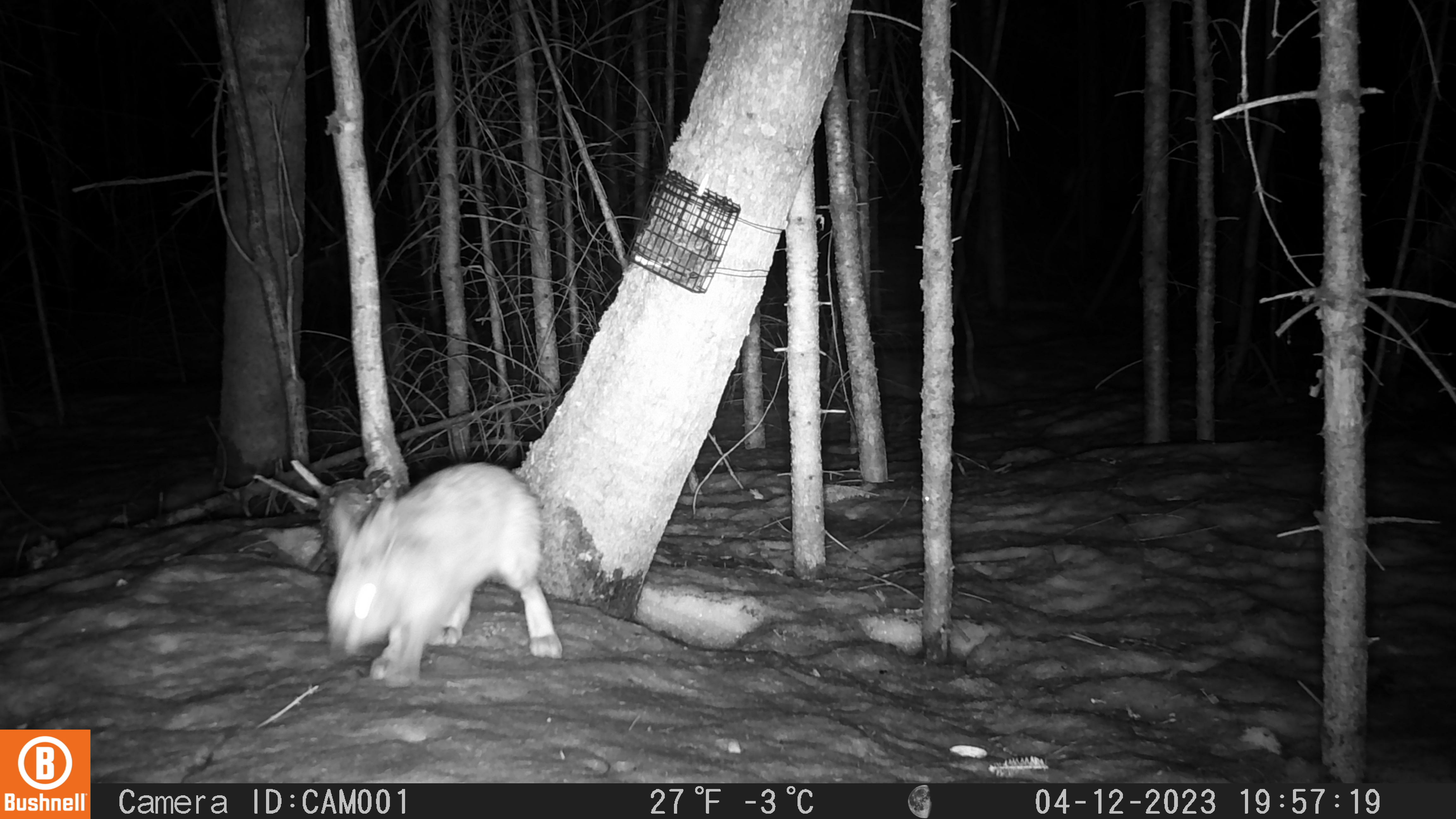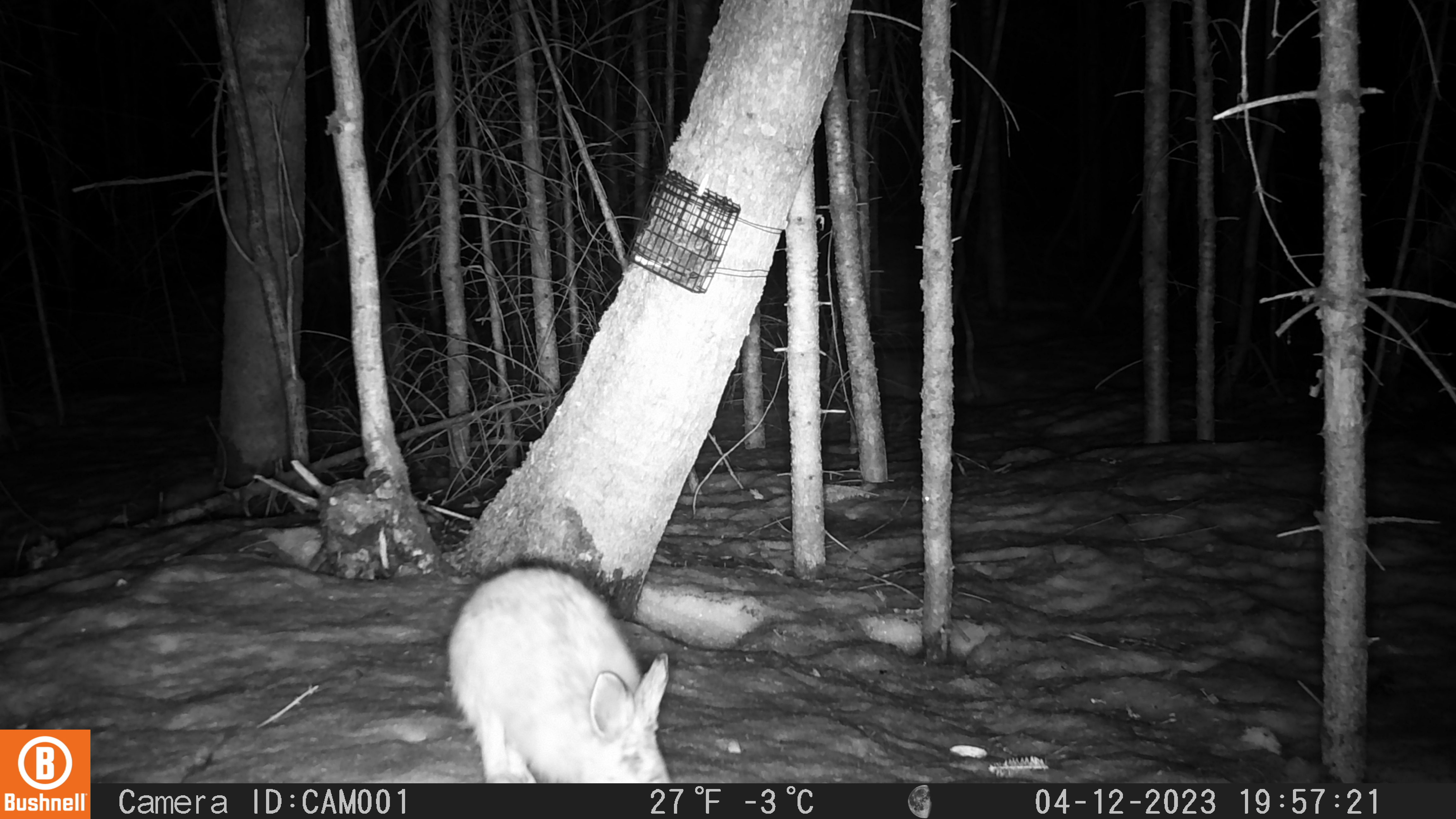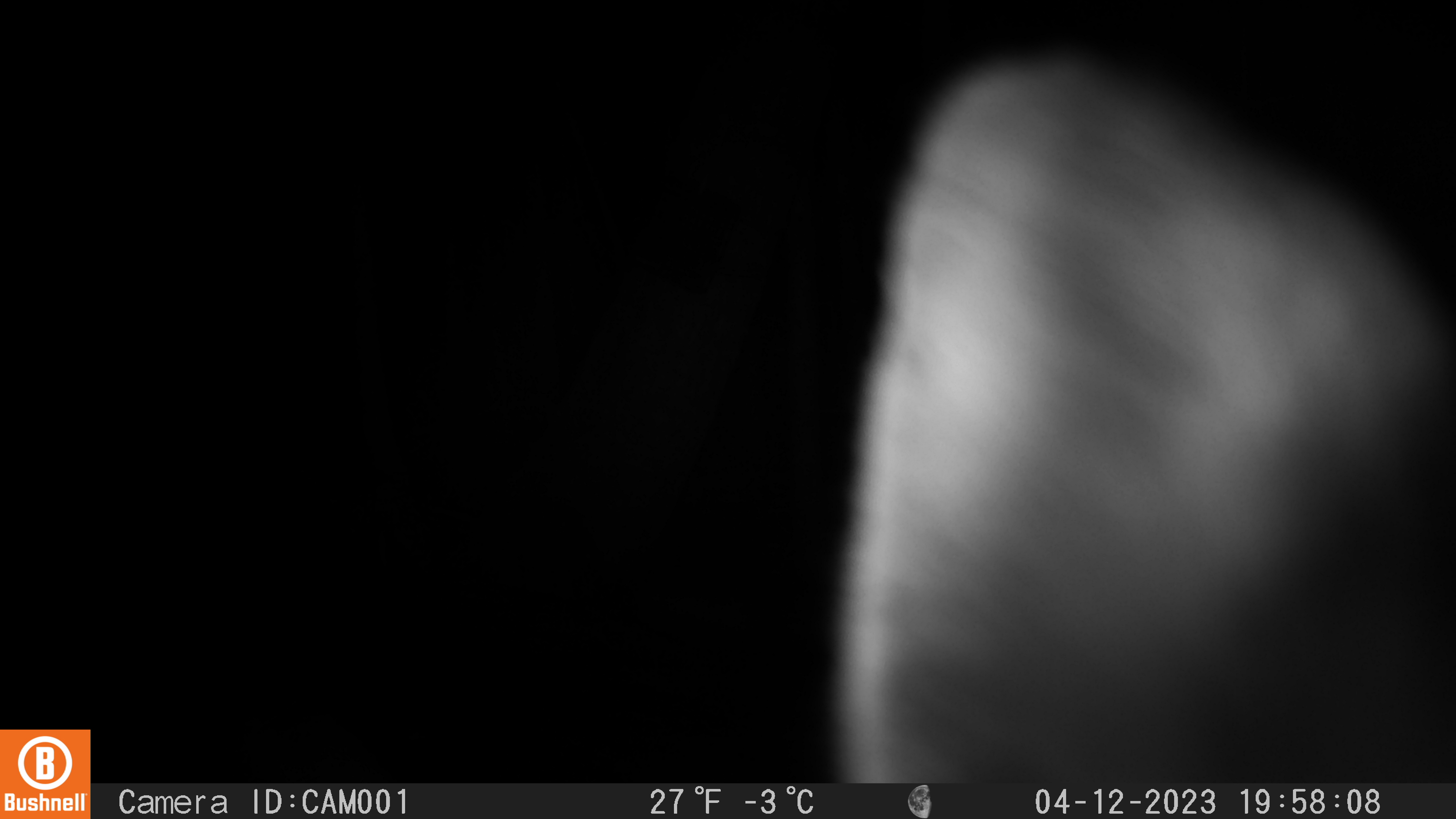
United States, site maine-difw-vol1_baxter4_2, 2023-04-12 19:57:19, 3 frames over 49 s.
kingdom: Animalia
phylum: Chordata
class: Mammalia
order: Lagomorpha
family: Leporidae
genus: Lepus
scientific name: Lepus americanus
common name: snowshoe hare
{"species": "snowshoe hare (Lepus americanus)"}